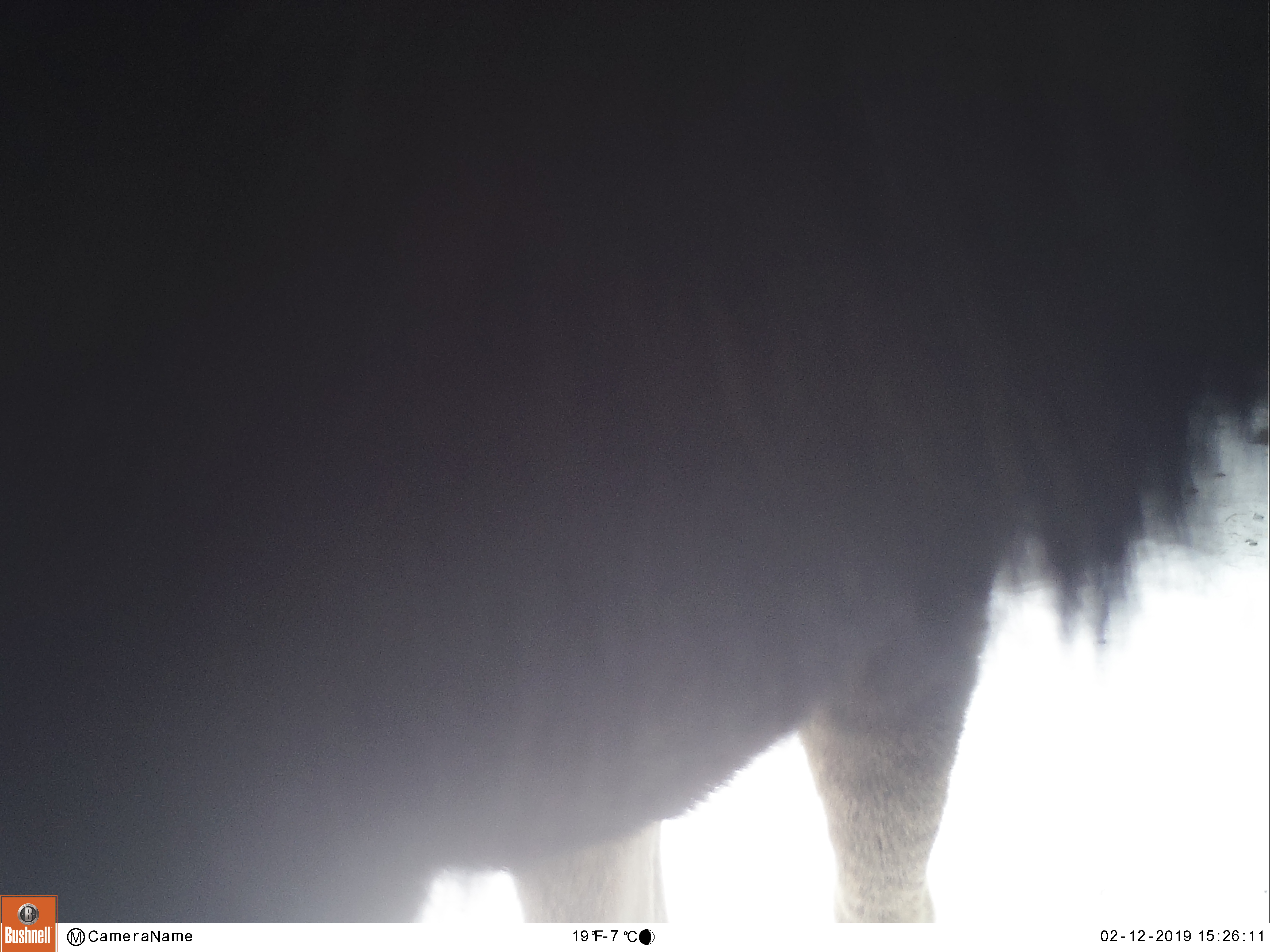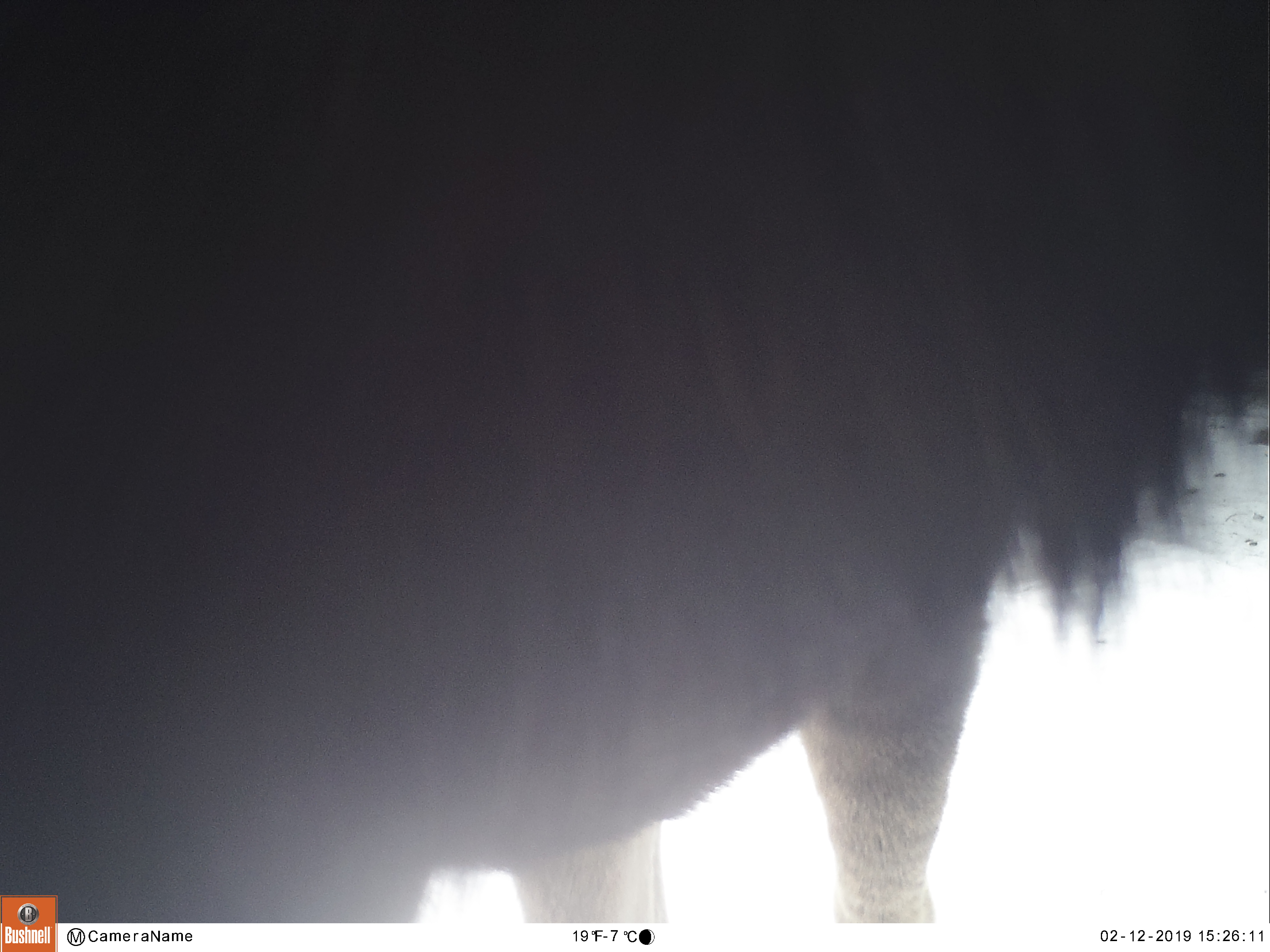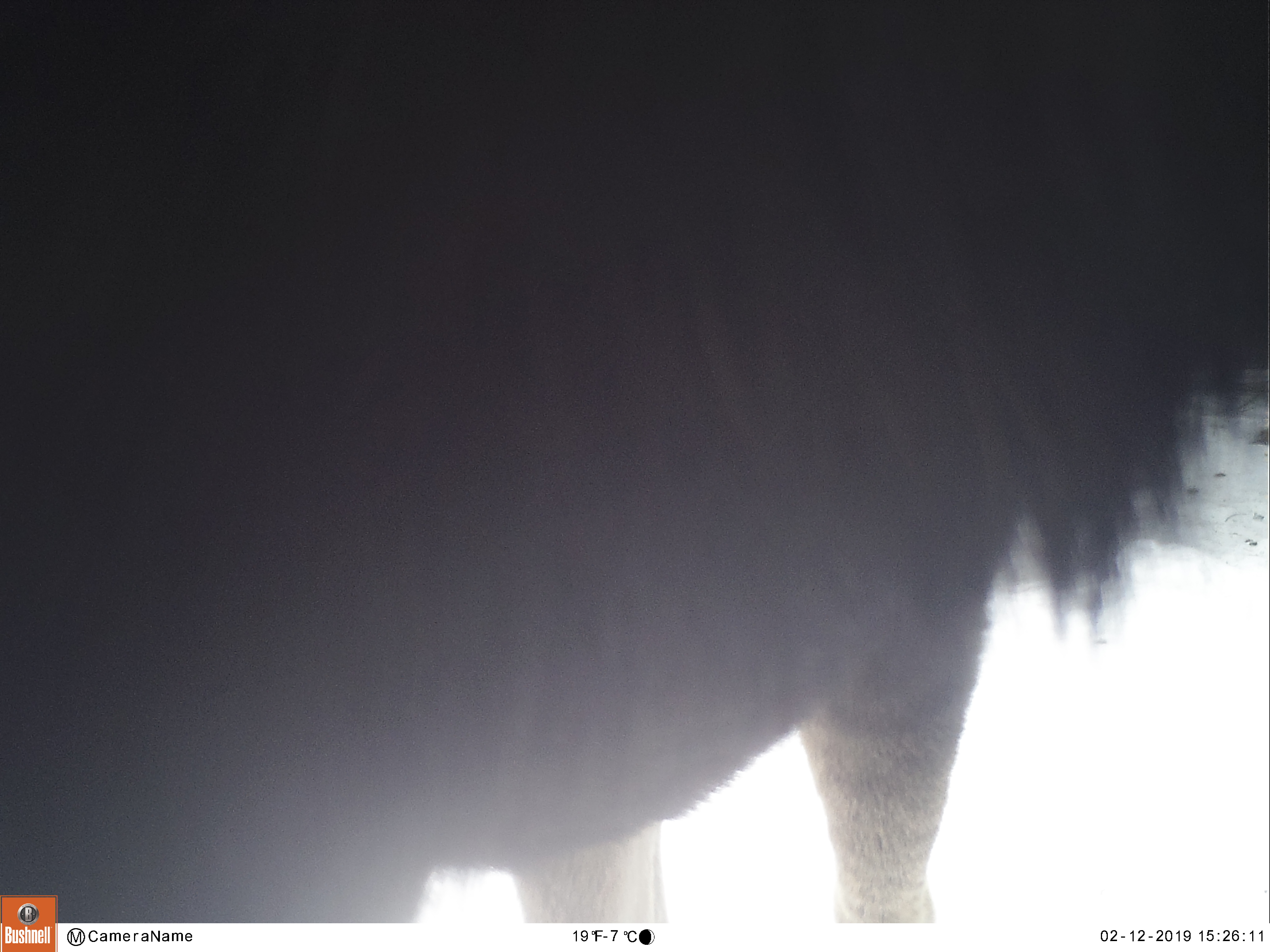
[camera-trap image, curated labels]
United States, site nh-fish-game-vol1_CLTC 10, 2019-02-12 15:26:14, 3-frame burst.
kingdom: Animalia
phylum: Chordata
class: Mammalia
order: Artiodactyla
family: Cervidae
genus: Alces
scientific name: Alces alces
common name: moose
Moose (Alces alces).